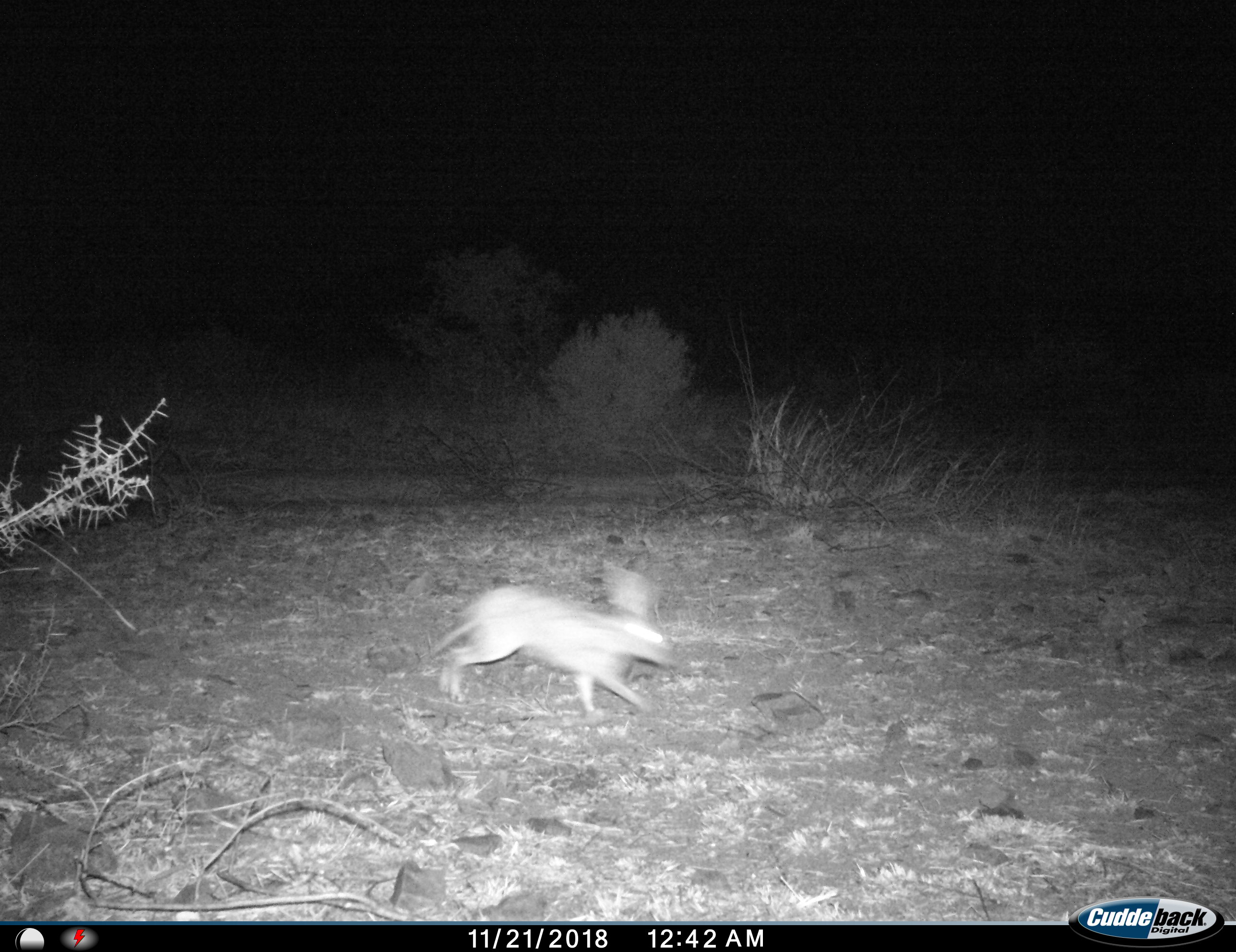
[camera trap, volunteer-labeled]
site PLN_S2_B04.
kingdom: Animalia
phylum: Chordata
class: Mammalia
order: Lagomorpha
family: Leporidae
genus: Lepus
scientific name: Lepus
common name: hare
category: hareunknown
Hareunknown (hare) (Lepus), count 1. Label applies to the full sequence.